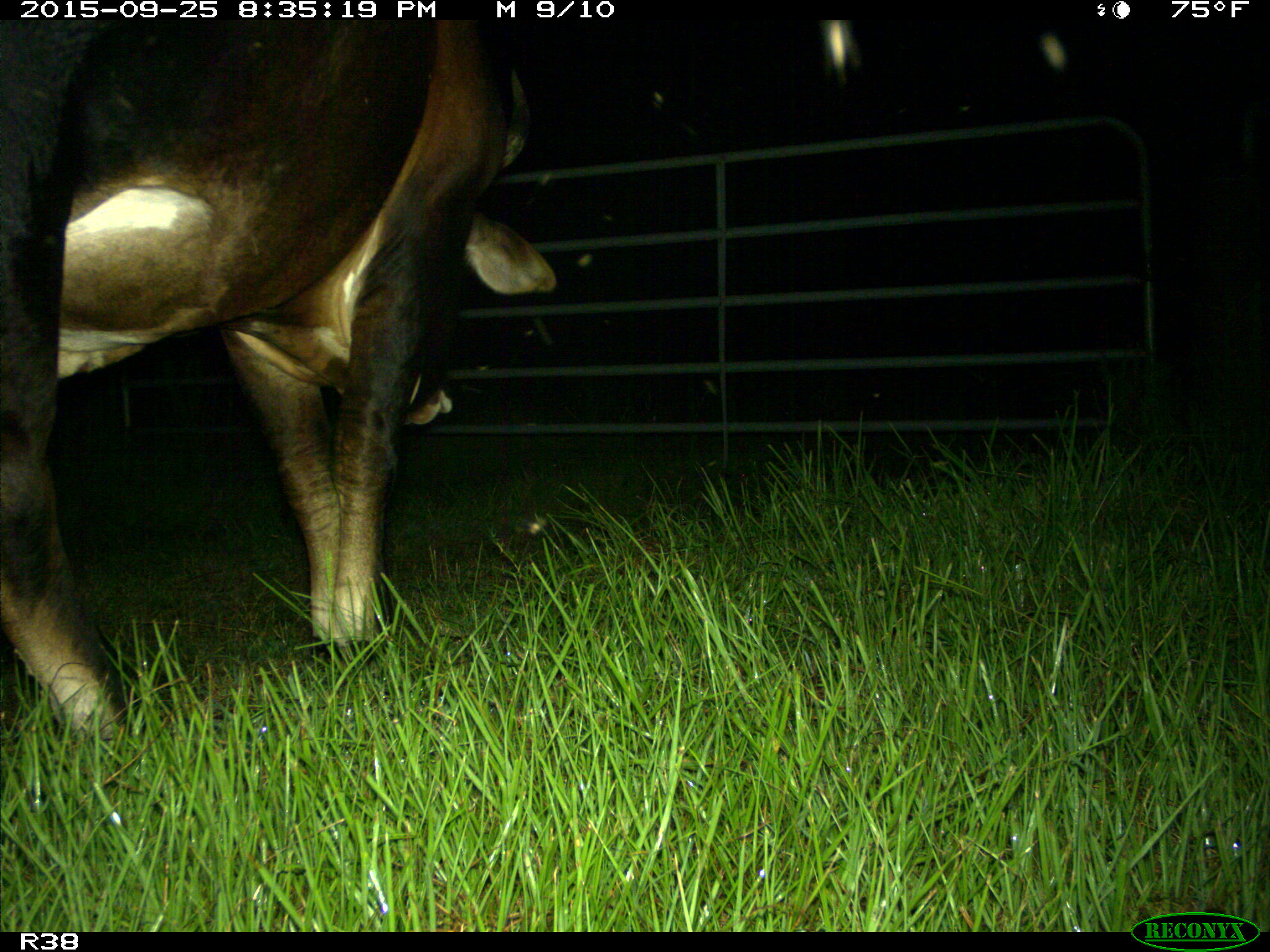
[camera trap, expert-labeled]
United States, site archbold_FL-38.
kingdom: Animalia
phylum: Chordata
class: Mammalia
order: Artiodactyla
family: Bovidae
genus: Bos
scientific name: Bos taurus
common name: domestic cow